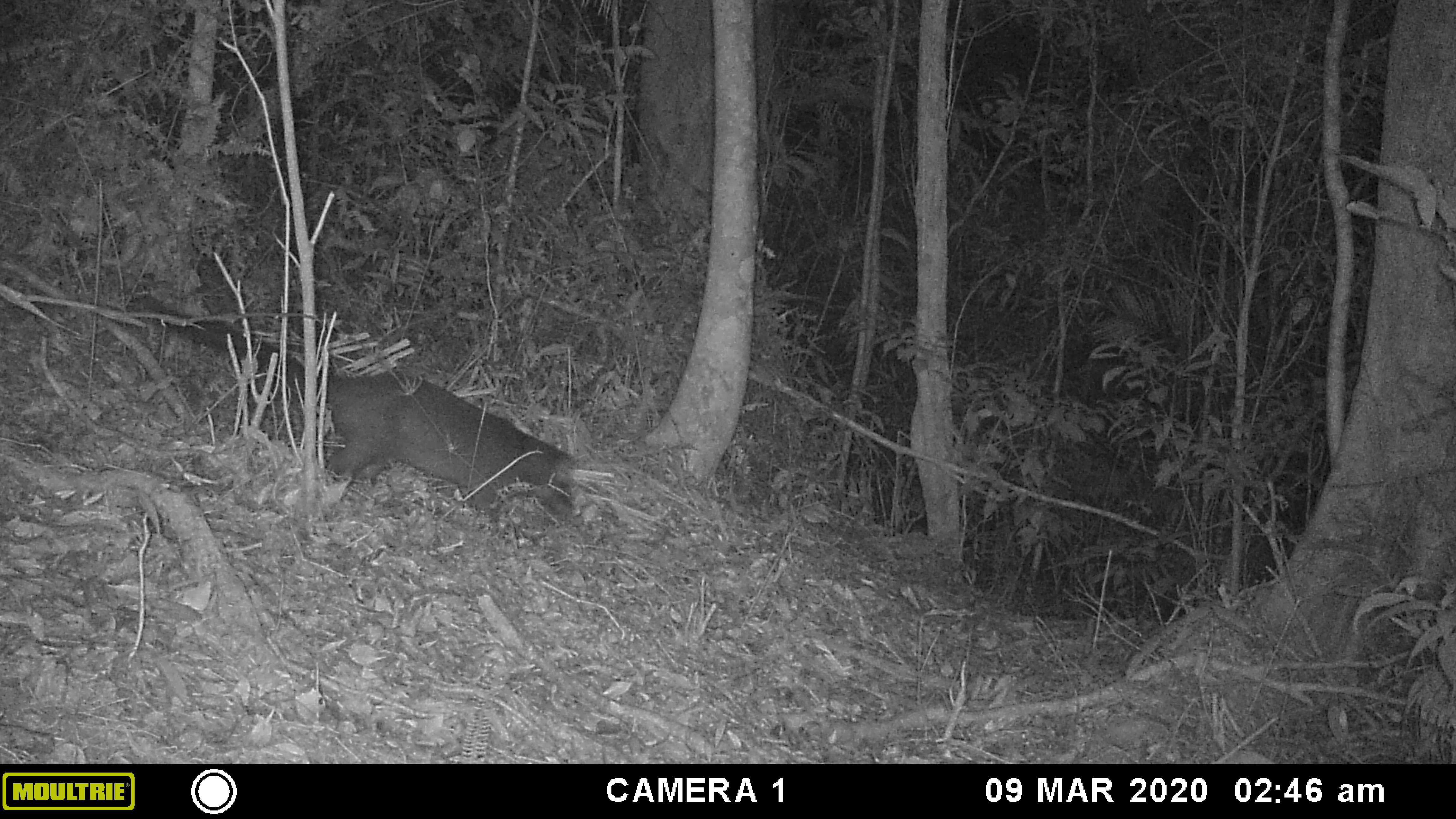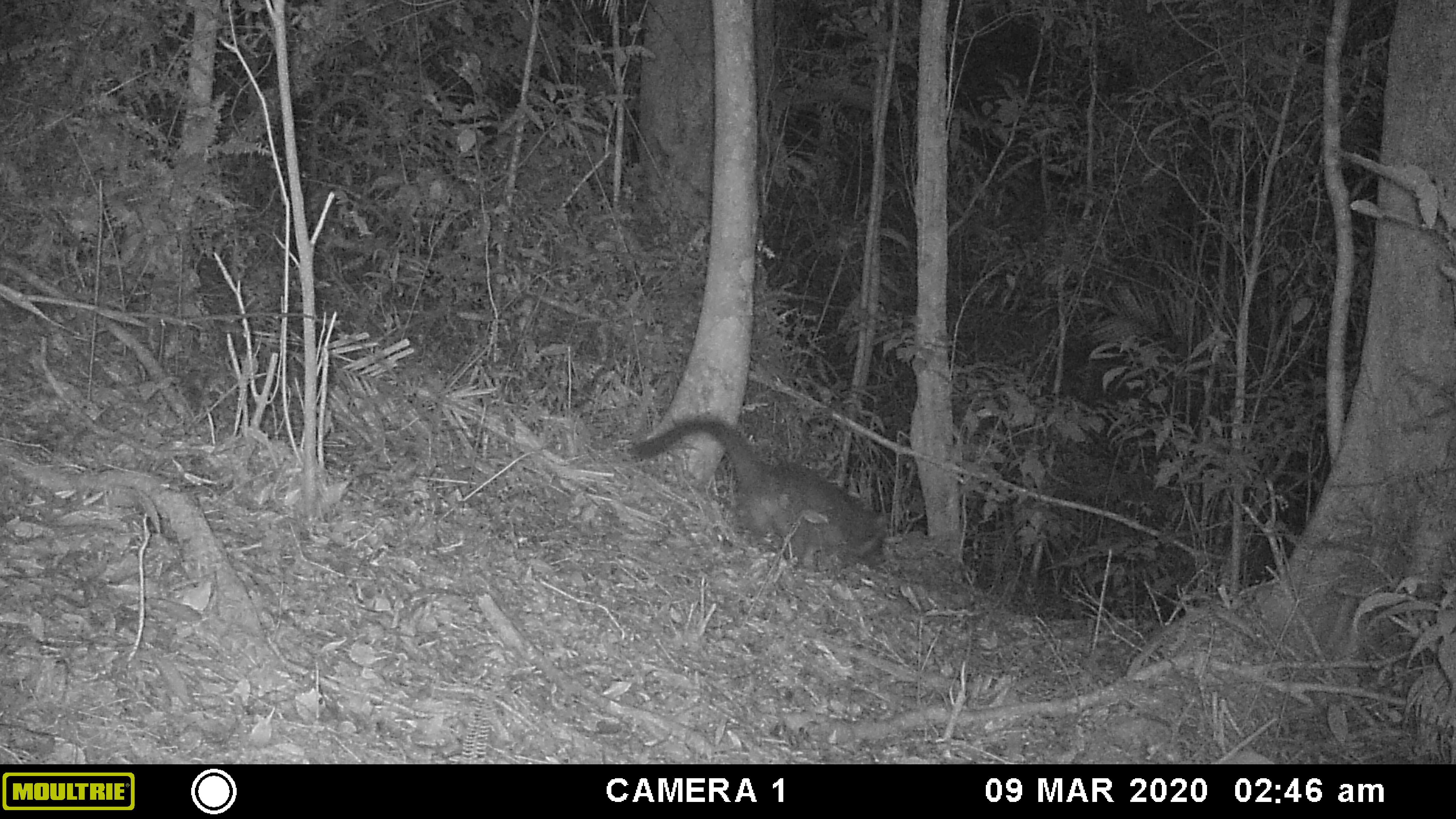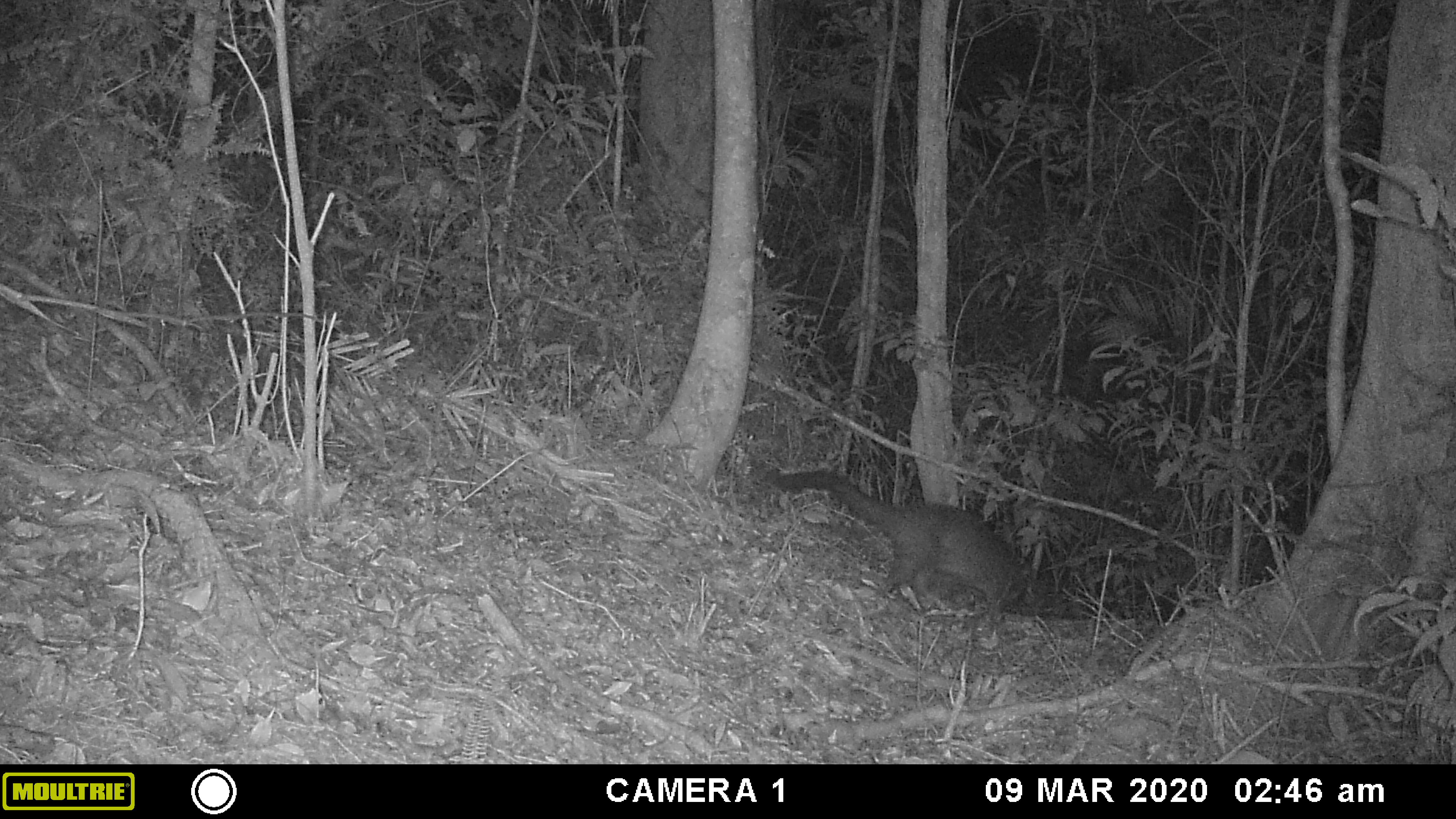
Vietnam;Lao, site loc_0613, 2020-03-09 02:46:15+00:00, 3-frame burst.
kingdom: Animalia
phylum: Chordata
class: Mammalia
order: Carnivora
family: Viverridae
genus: Paguma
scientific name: Paguma larvata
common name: masked palm civet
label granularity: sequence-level